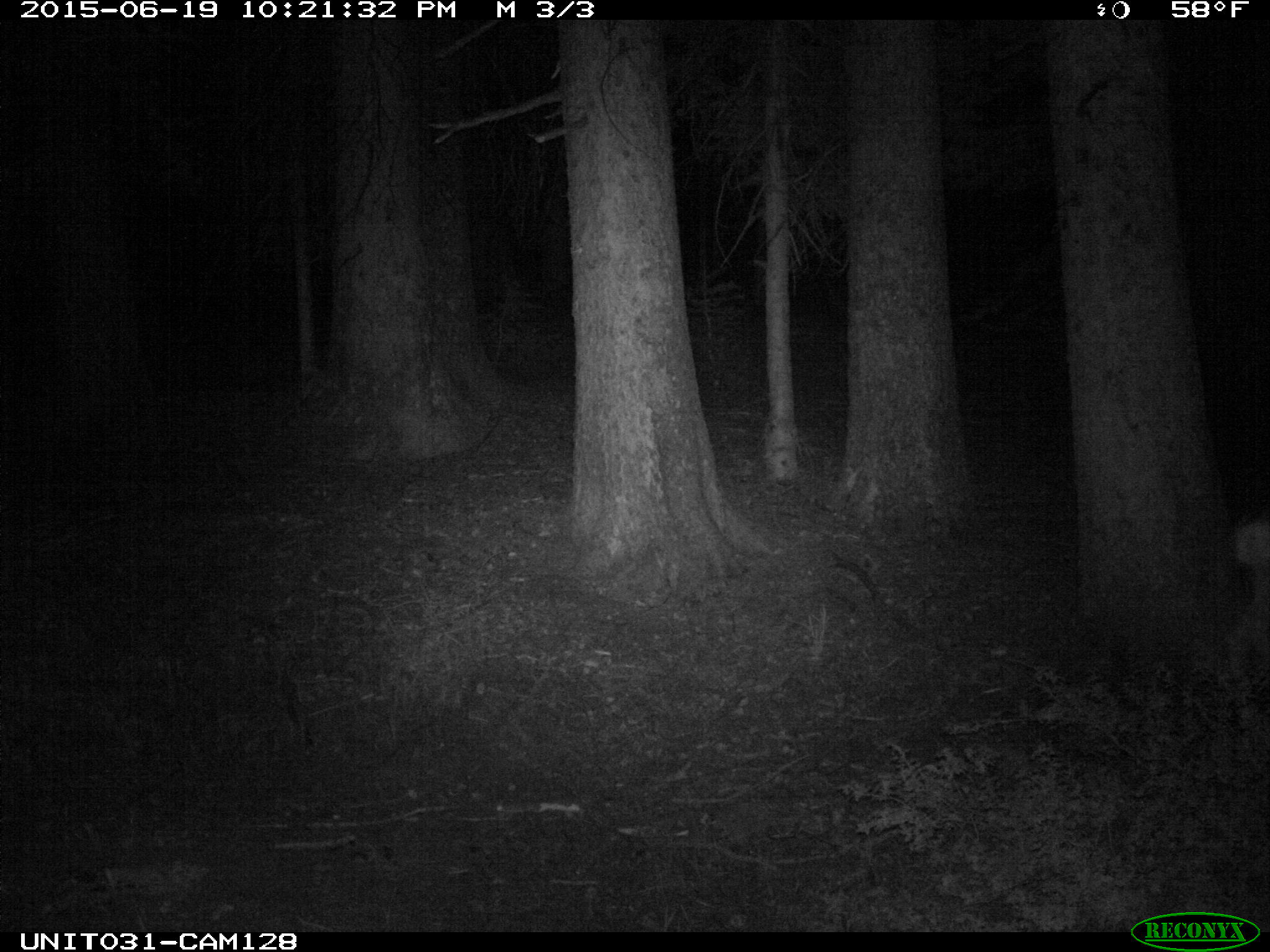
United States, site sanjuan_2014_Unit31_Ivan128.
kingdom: Animalia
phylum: Chordata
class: Mammalia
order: Artiodactyla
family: Cervidae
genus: Odocoileus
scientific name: Odocoileus hemionus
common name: mule deer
Odocoileus hemionus (mule deer).